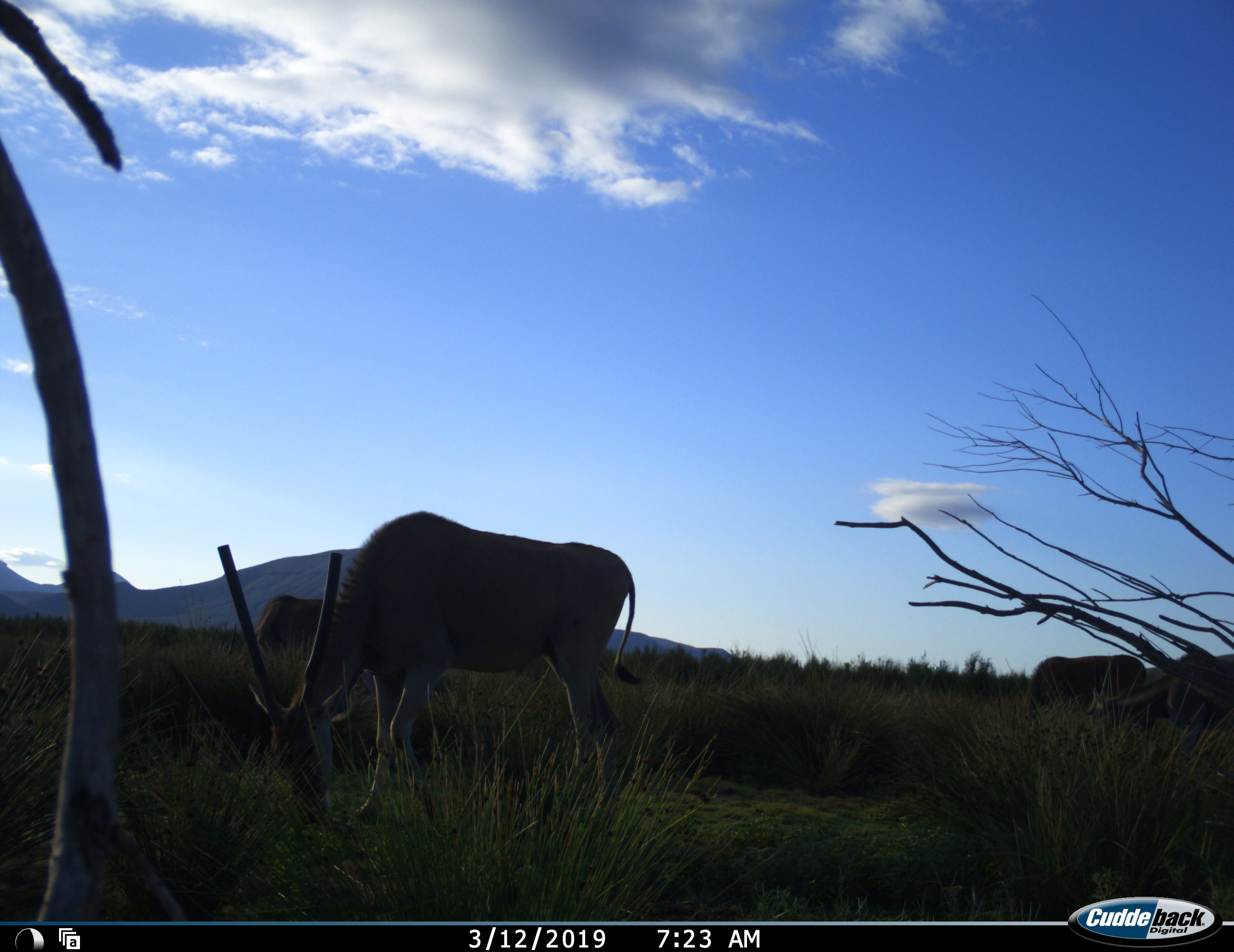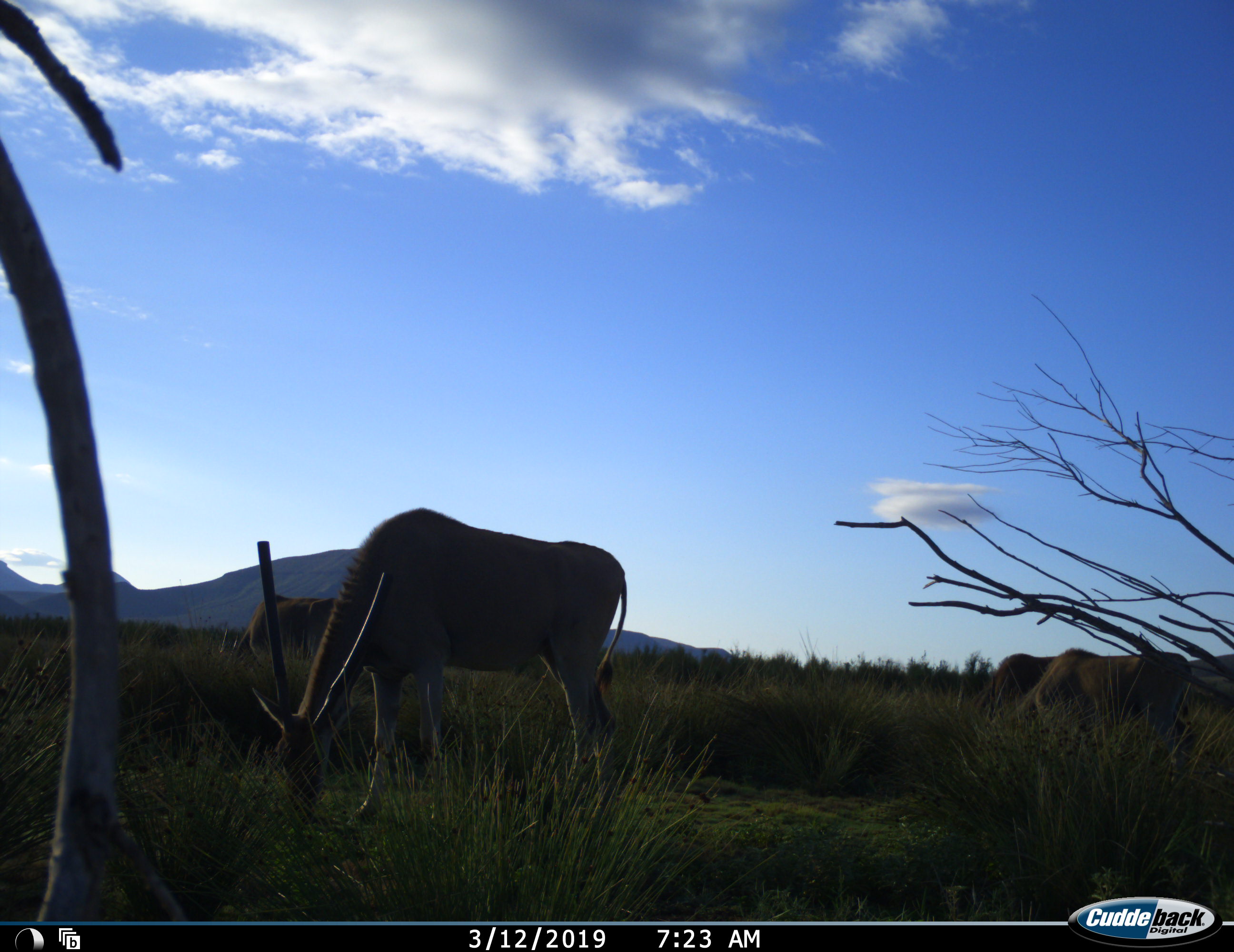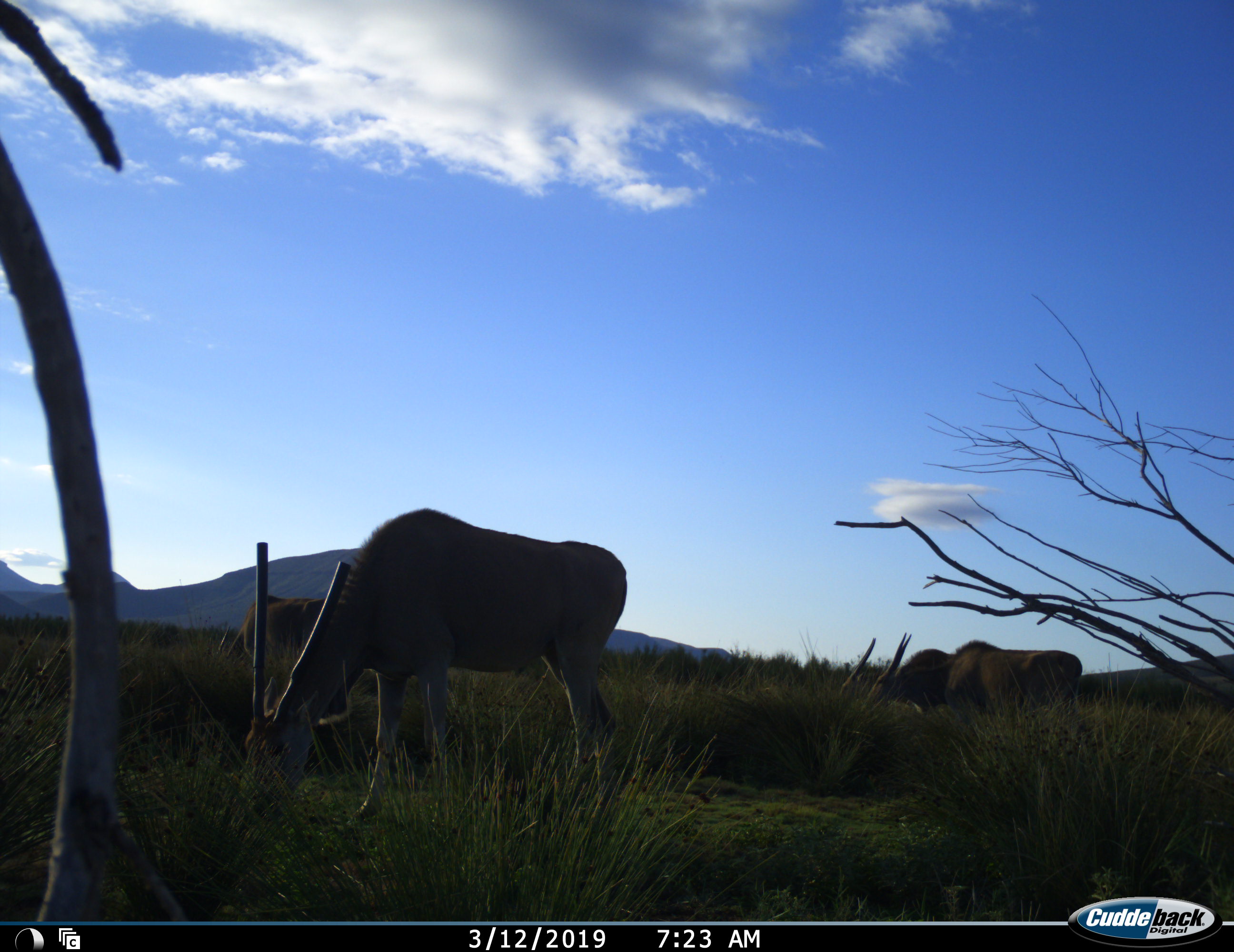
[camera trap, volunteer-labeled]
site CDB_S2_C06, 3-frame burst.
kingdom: Animalia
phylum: Chordata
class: Mammalia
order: Artiodactyla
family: Bovidae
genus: Tragelaphus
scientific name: Tragelaphus oryx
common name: eland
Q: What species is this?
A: Eland (Tragelaphus oryx).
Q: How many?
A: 4.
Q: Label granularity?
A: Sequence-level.